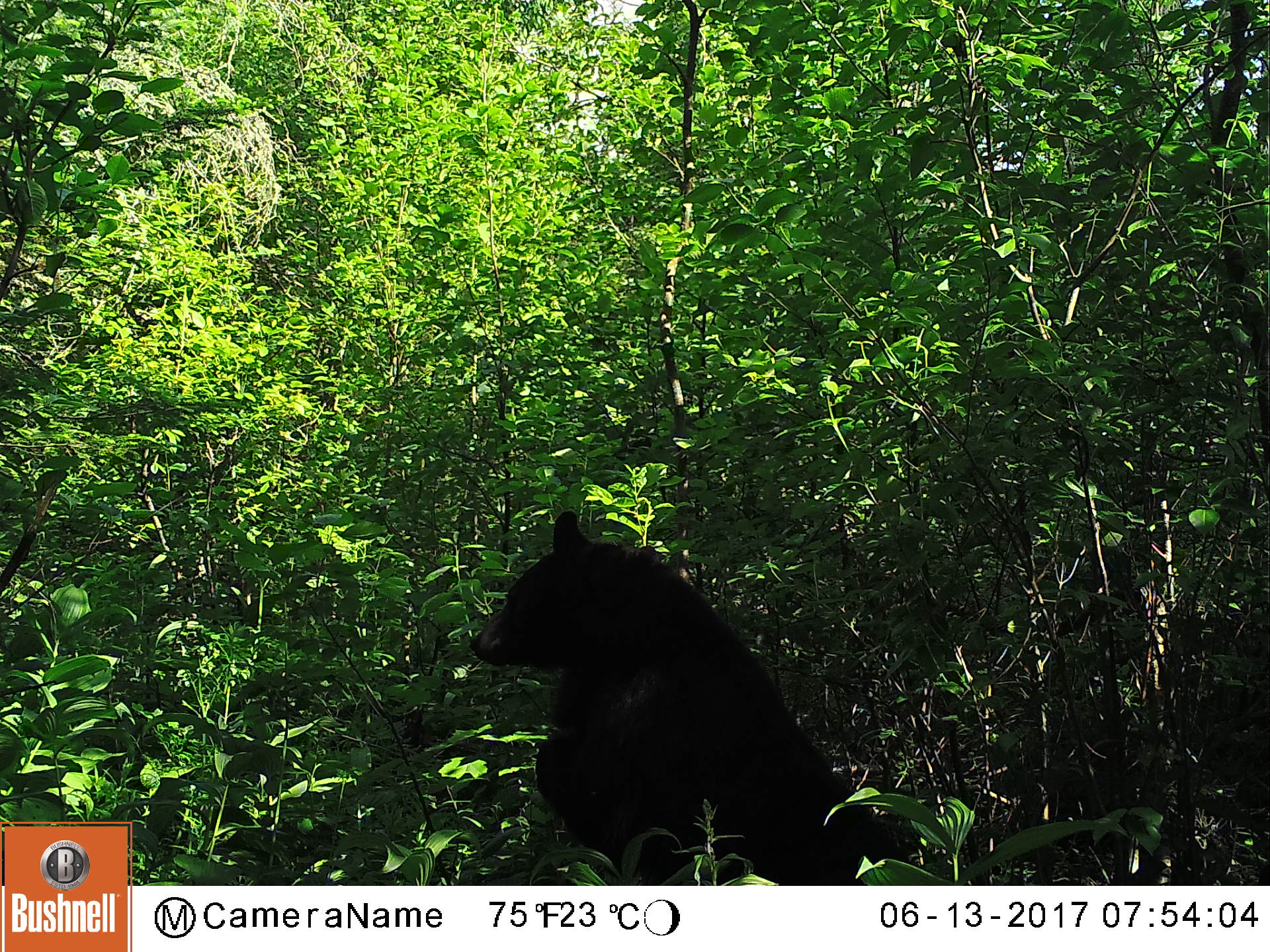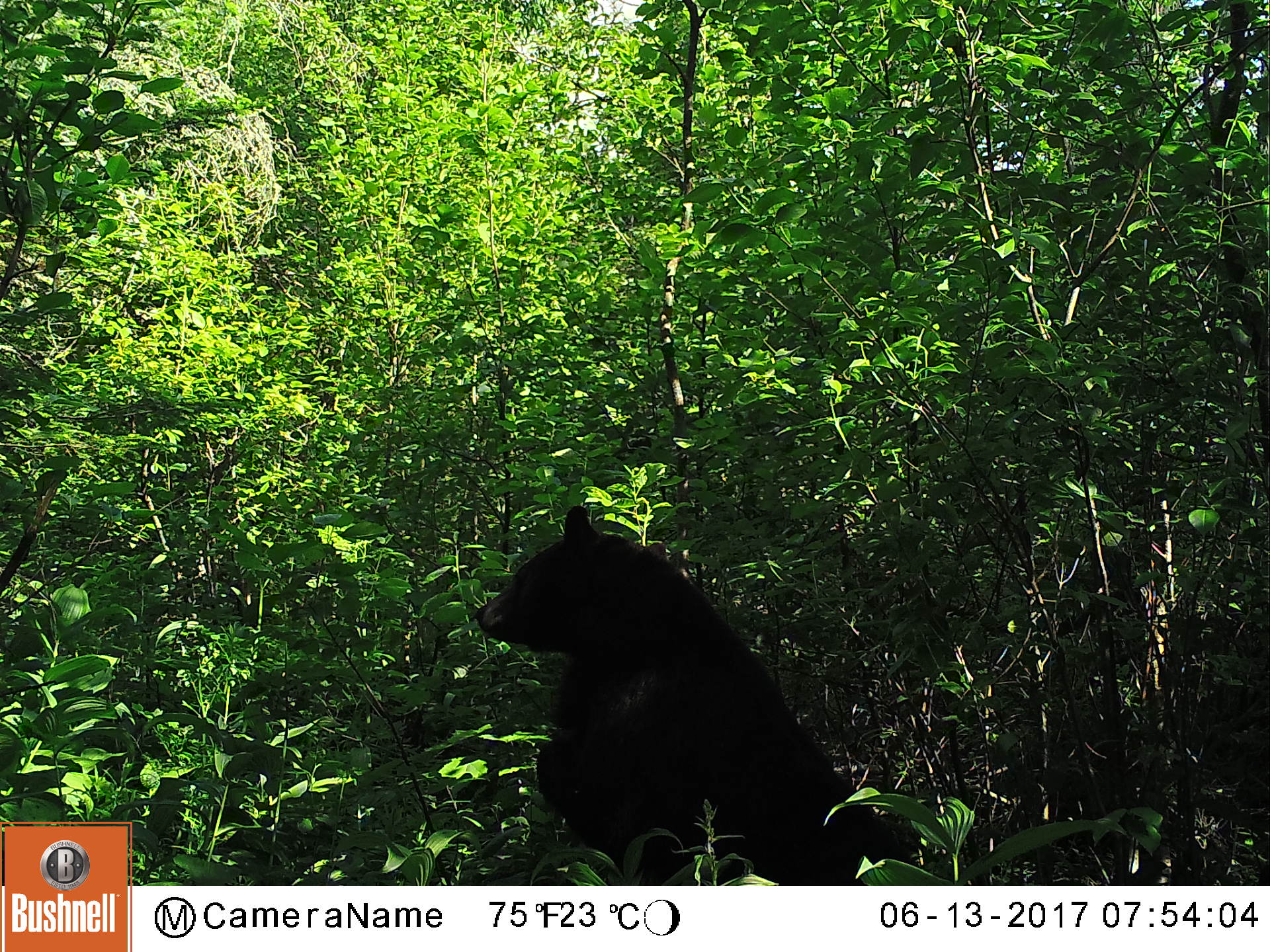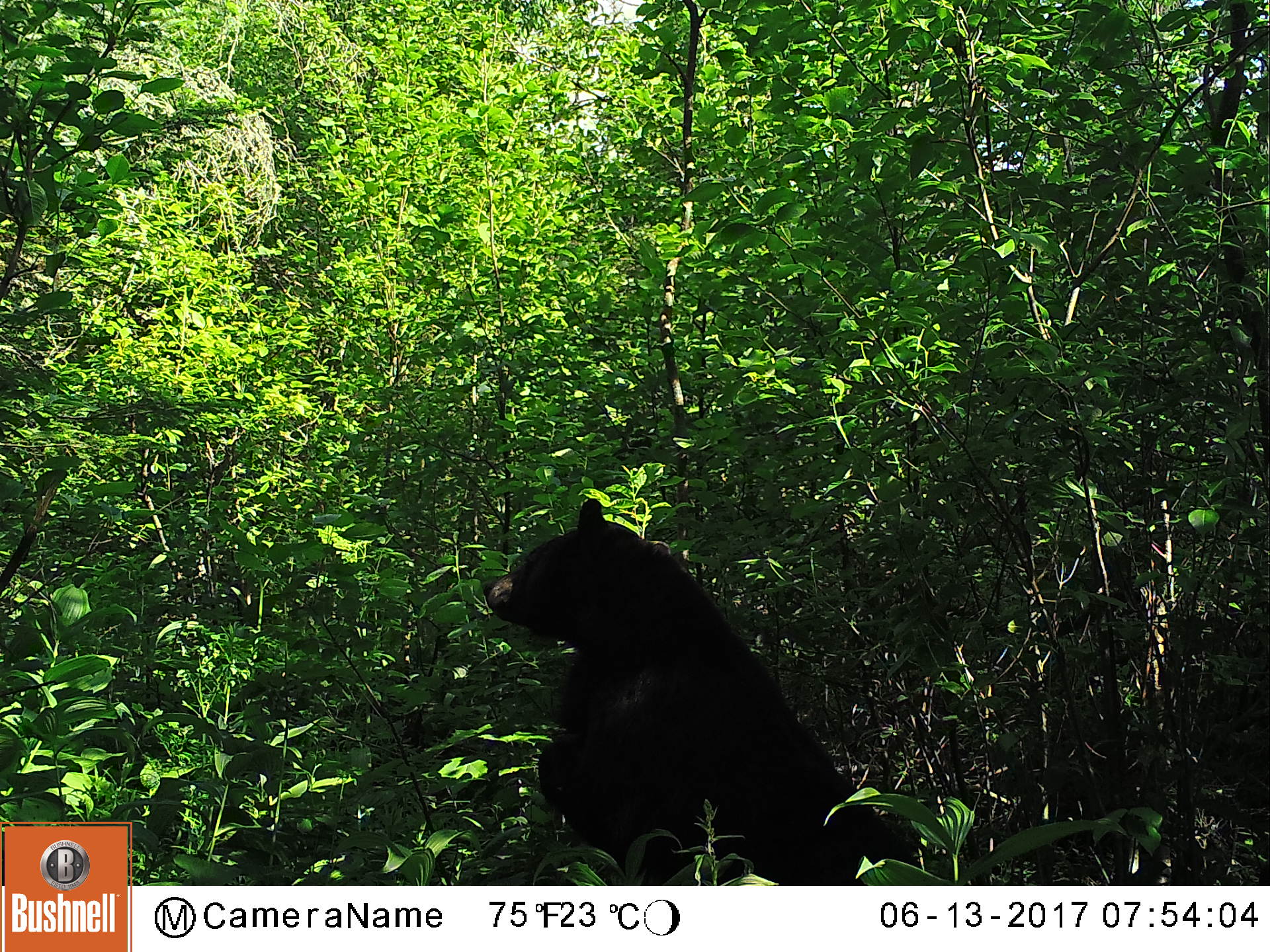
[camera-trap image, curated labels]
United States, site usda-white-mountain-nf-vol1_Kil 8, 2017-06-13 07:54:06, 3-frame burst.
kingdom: Animalia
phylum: Chordata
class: Mammalia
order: Carnivora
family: Ursidae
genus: Ursus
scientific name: Ursus americanus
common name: black bear